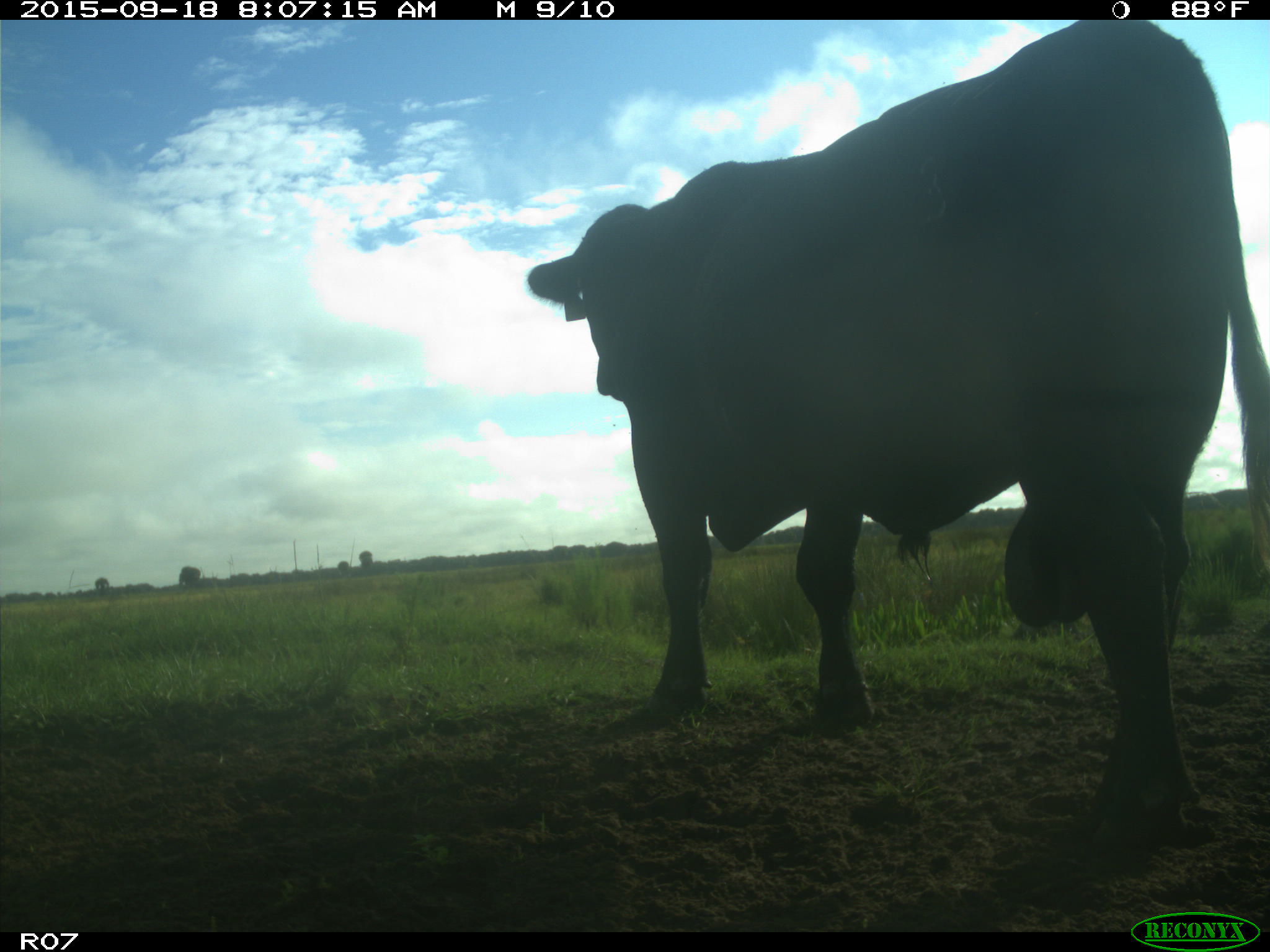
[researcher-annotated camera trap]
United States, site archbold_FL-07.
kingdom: Animalia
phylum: Chordata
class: Mammalia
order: Artiodactyla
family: Bovidae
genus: Bos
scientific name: Bos taurus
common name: domestic cow